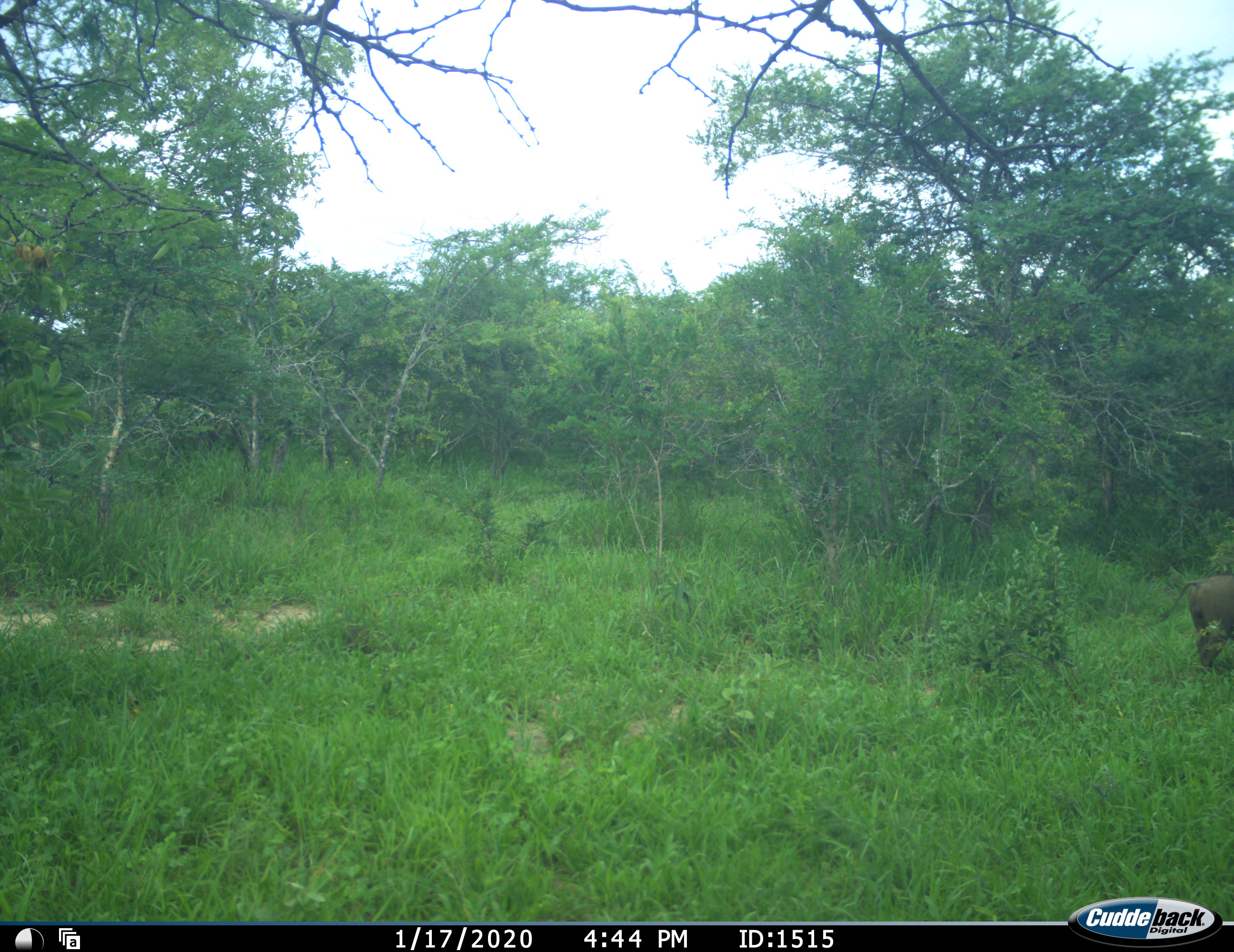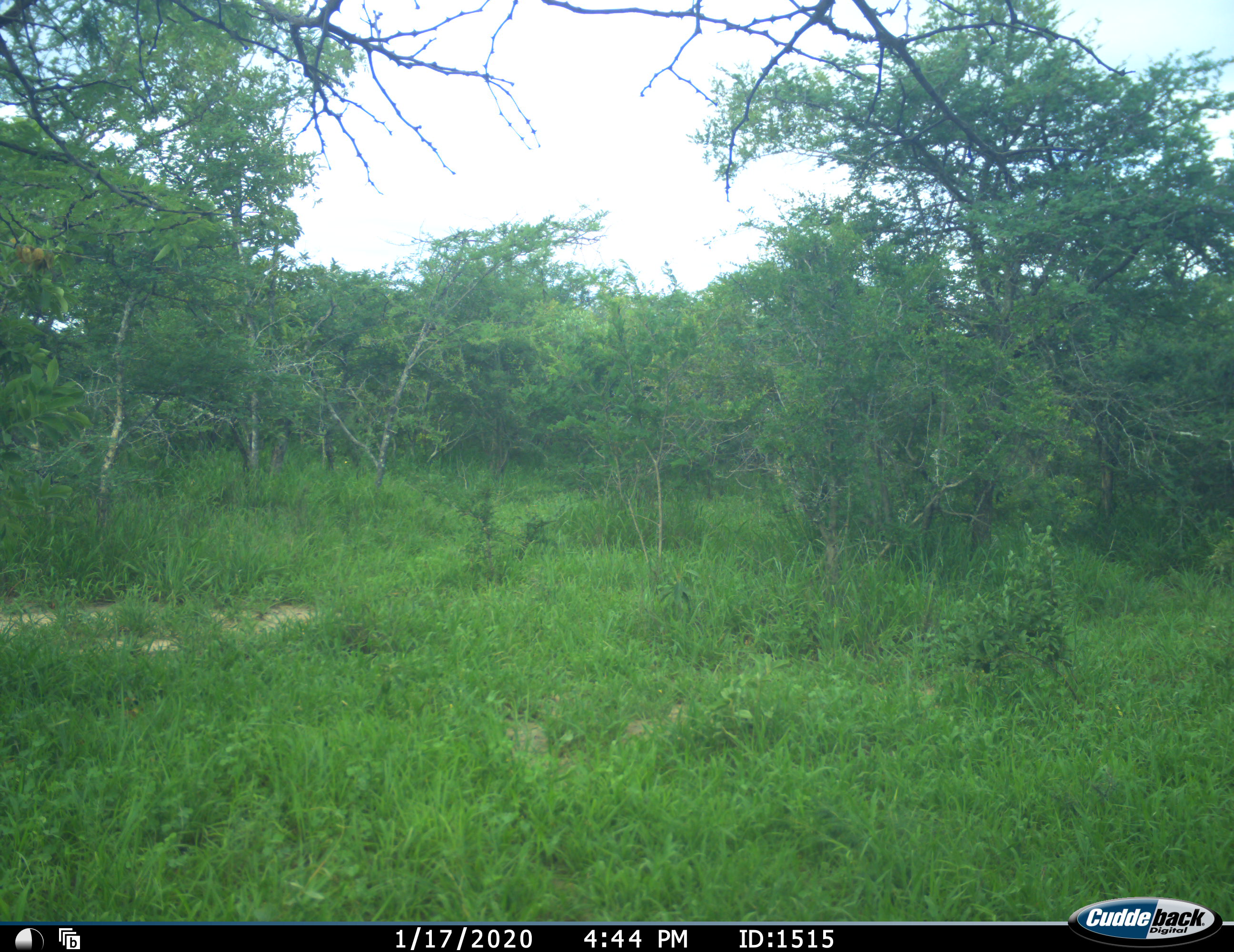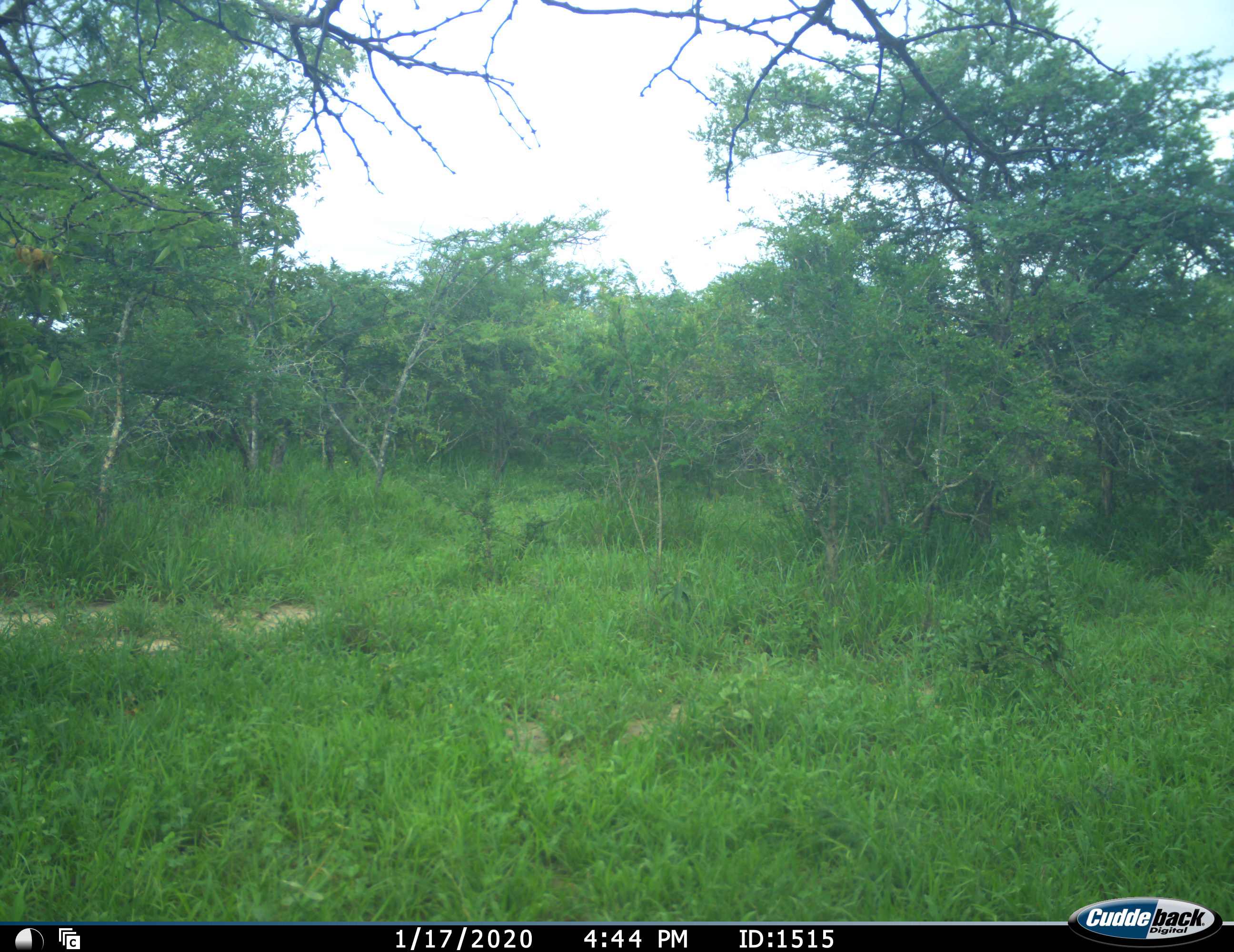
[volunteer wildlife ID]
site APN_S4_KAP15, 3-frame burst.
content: unidentified animal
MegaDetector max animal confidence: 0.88